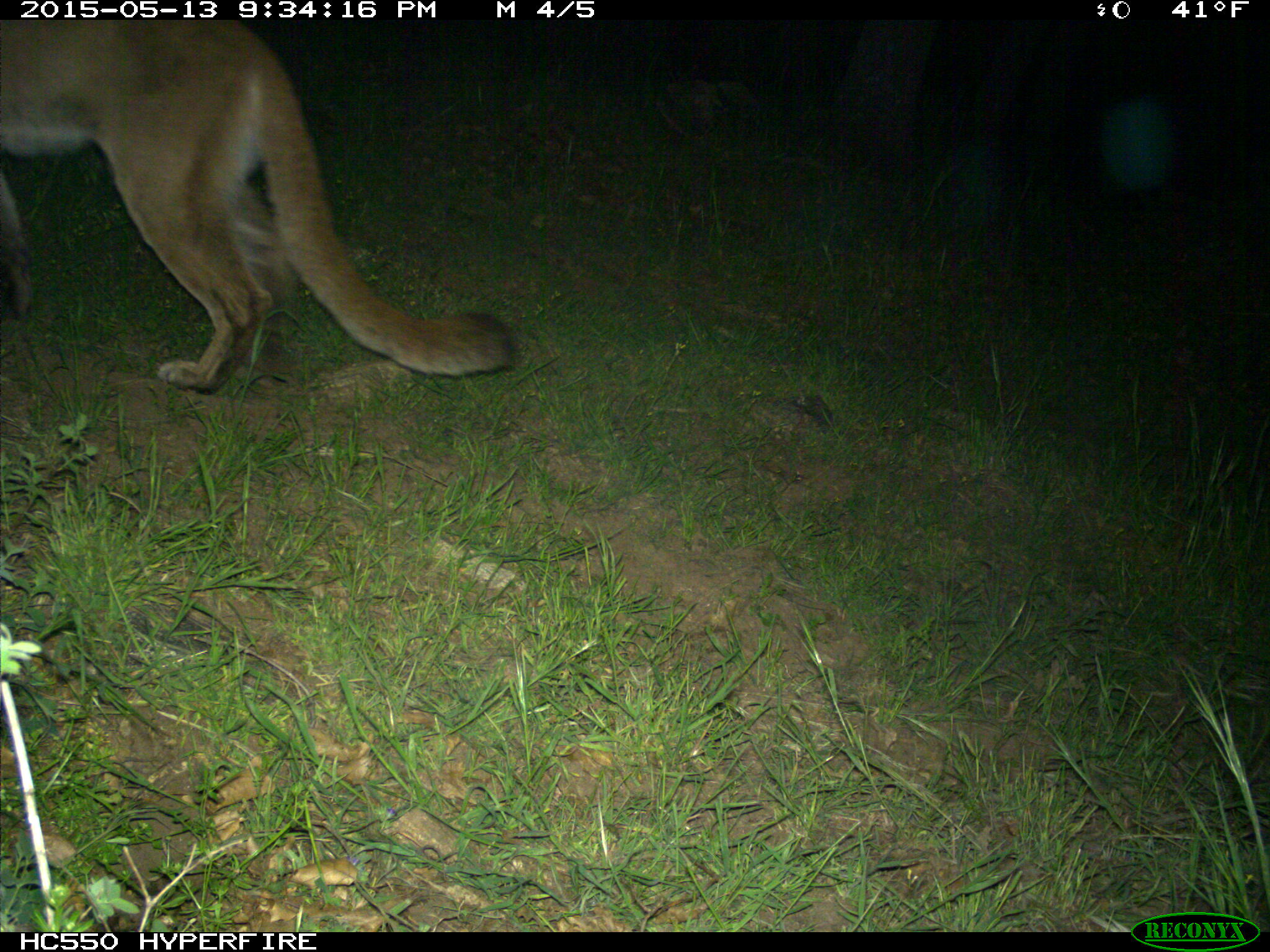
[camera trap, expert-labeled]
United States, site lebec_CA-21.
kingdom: Animalia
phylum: Chordata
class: Mammalia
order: Carnivora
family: Felidae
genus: Puma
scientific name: Puma concolor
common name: mountain lion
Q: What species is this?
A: Puma concolor (mountain lion).